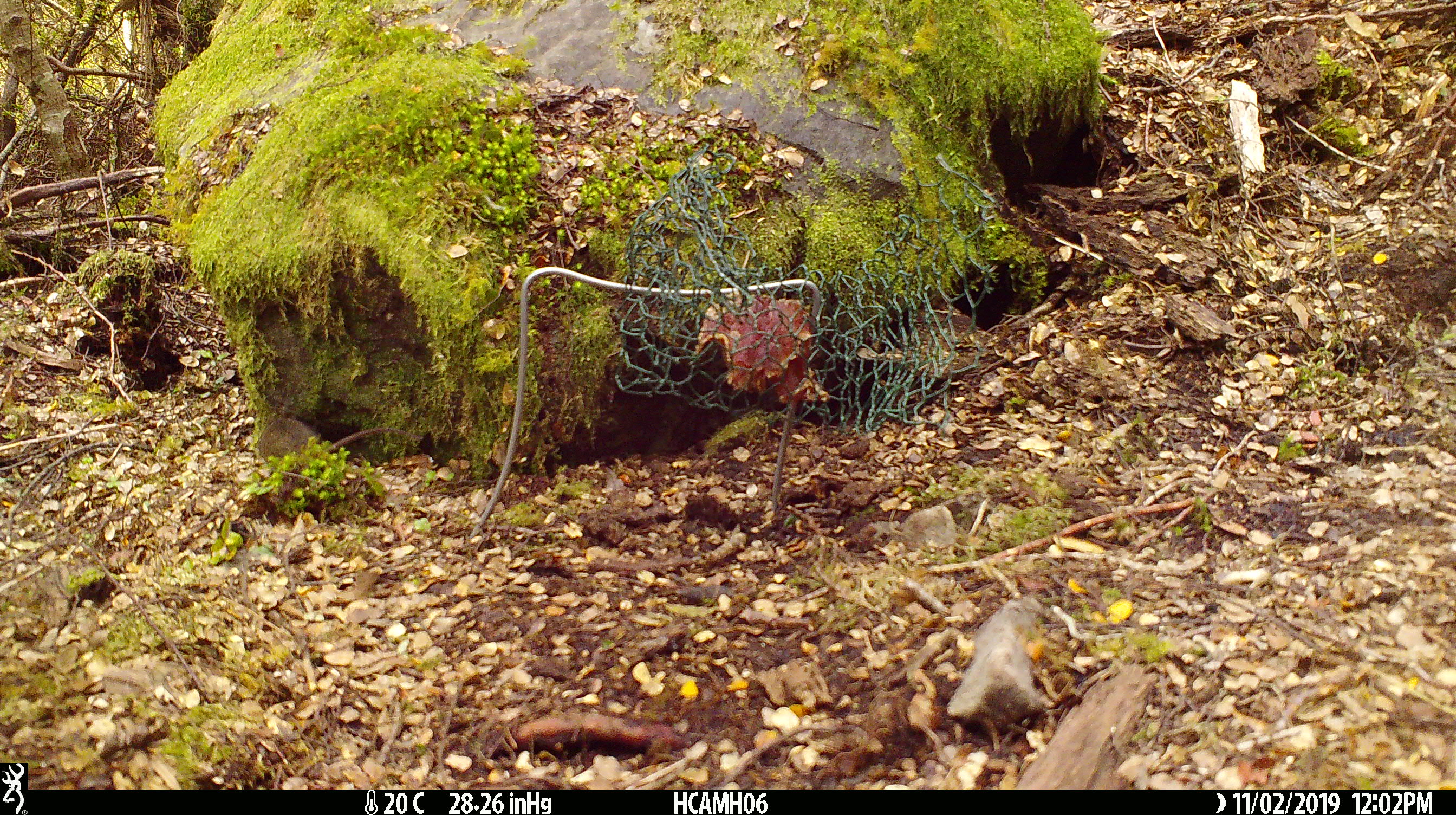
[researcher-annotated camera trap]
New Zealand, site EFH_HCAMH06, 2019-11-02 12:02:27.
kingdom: Animalia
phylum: Chordata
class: Mammalia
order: Rodentia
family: Muridae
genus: Mus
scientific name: Mus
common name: mouse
Mouse (Mus).